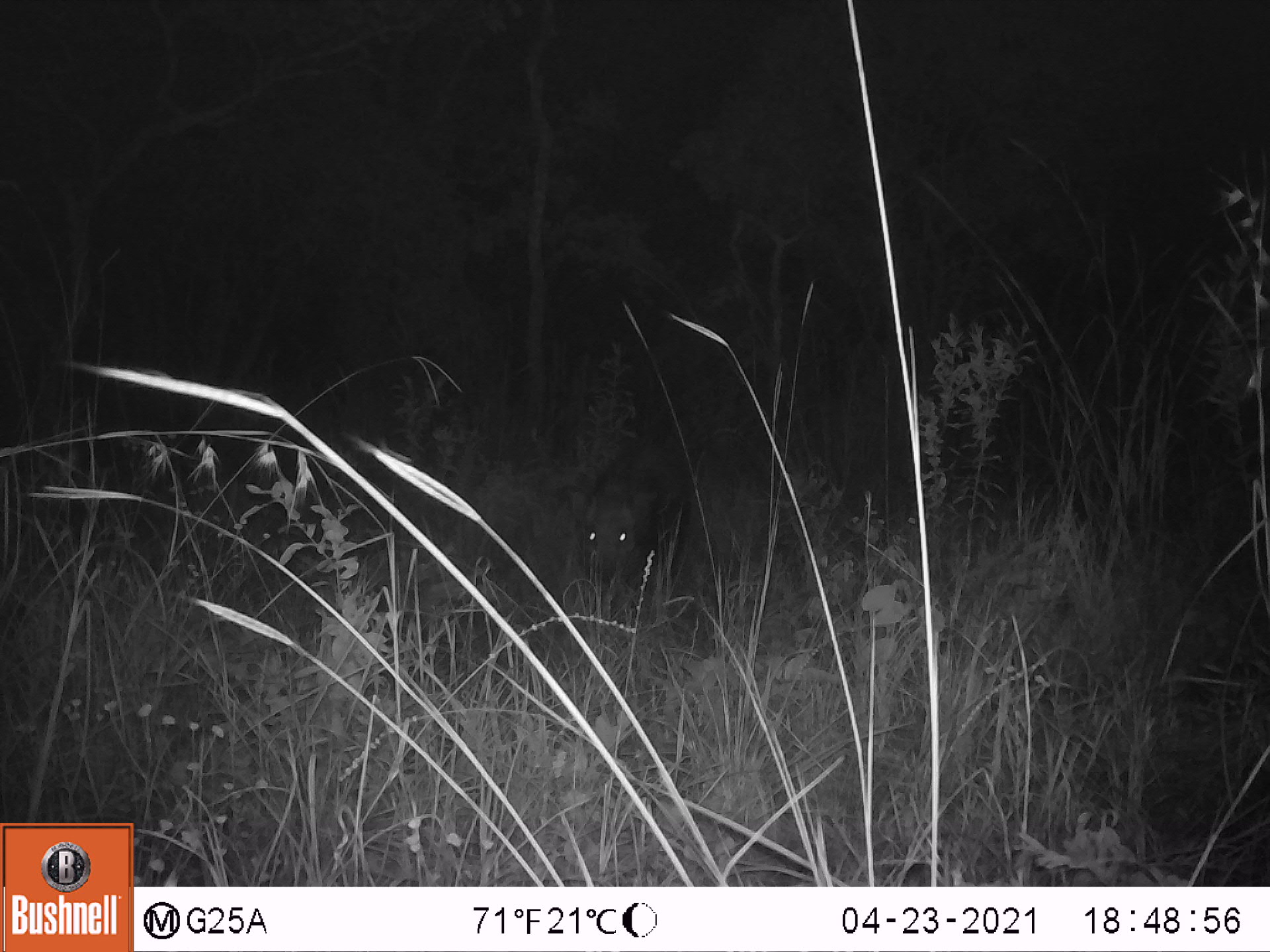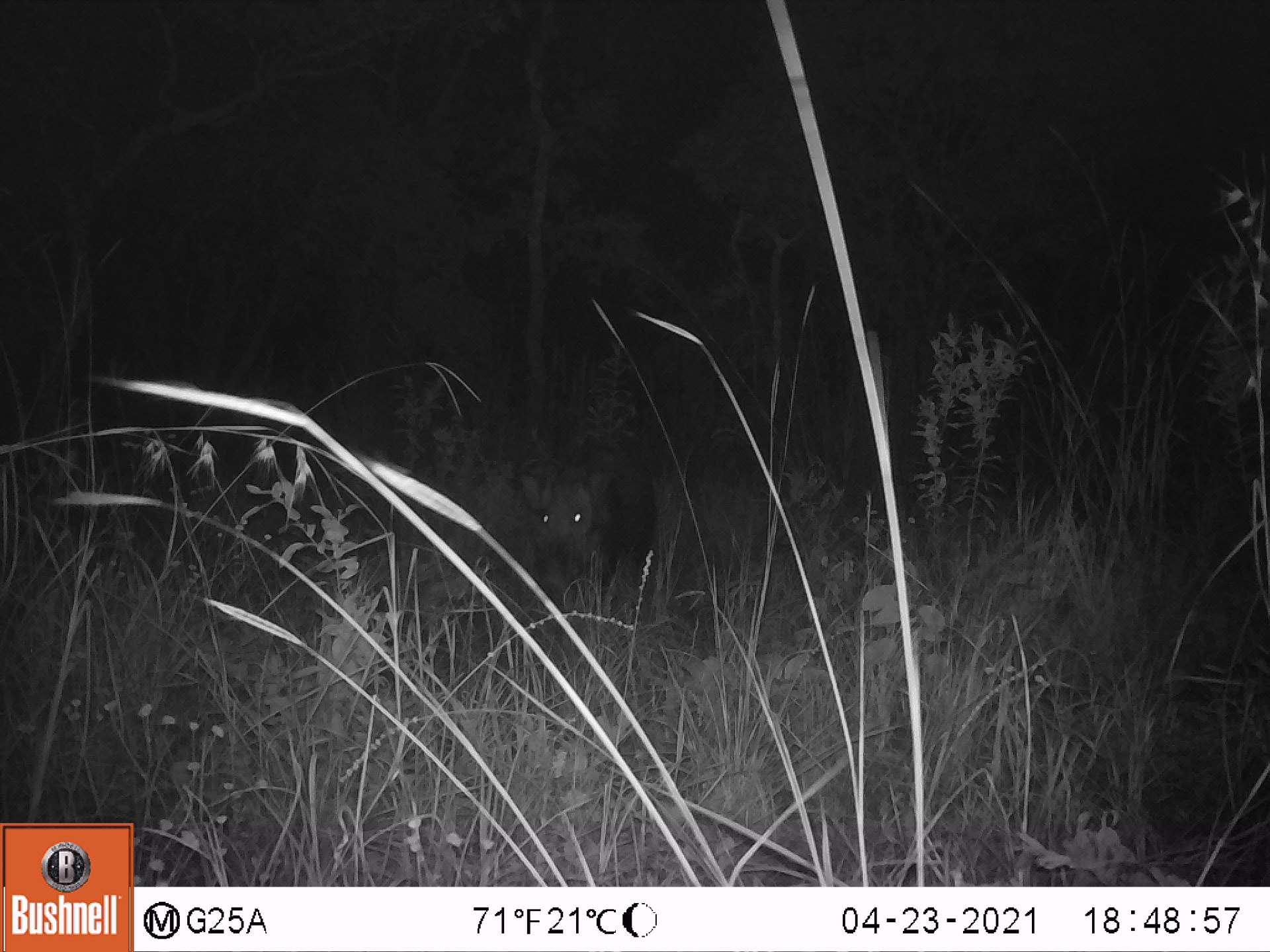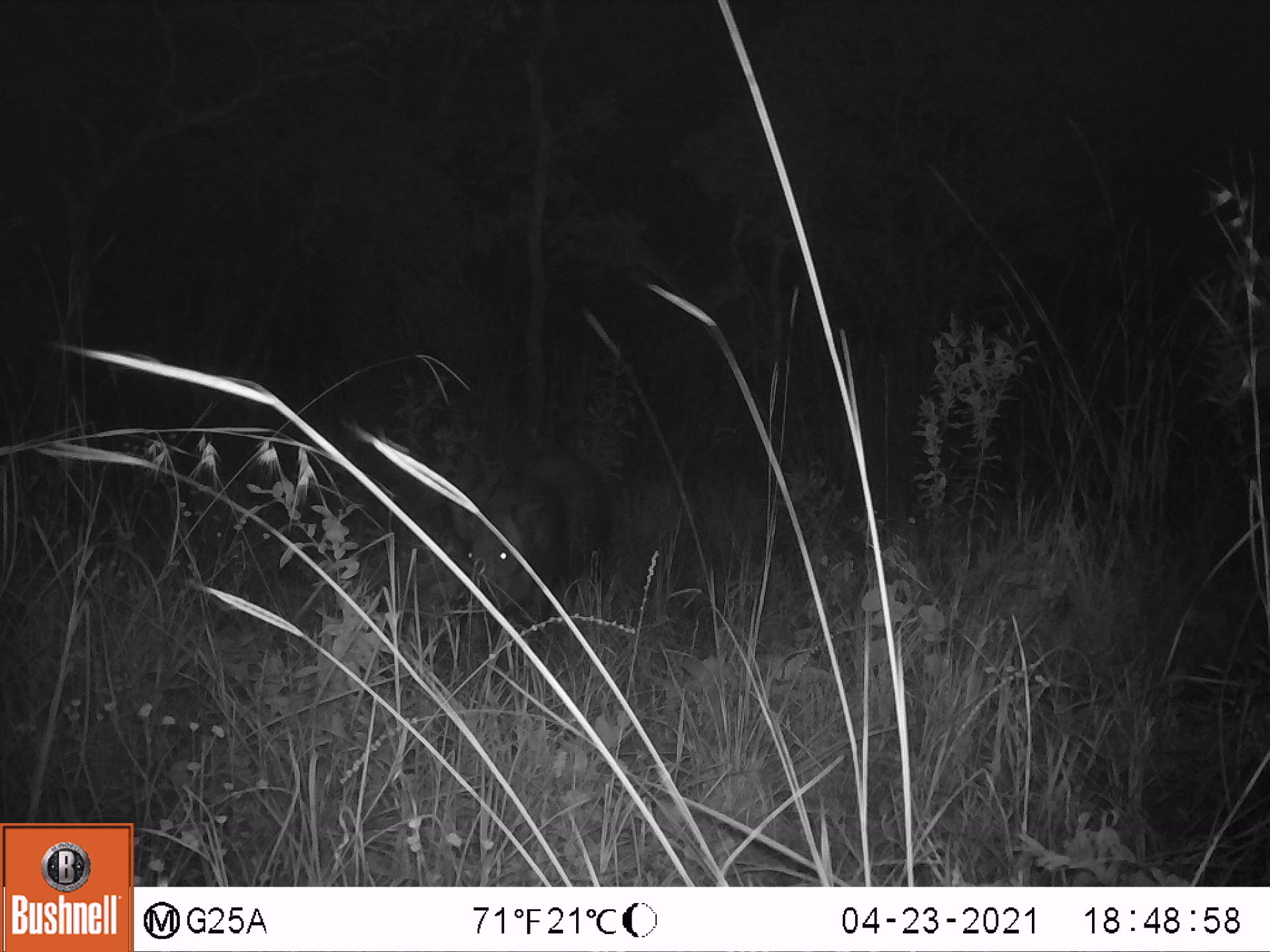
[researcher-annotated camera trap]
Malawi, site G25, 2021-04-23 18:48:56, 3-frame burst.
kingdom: Animalia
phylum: Chordata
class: Mammalia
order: Artiodactyla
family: Suidae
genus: Potamochoerus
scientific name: Potamochoerus larvatus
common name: bushpig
Bushpig (Potamochoerus larvatus), count 1.